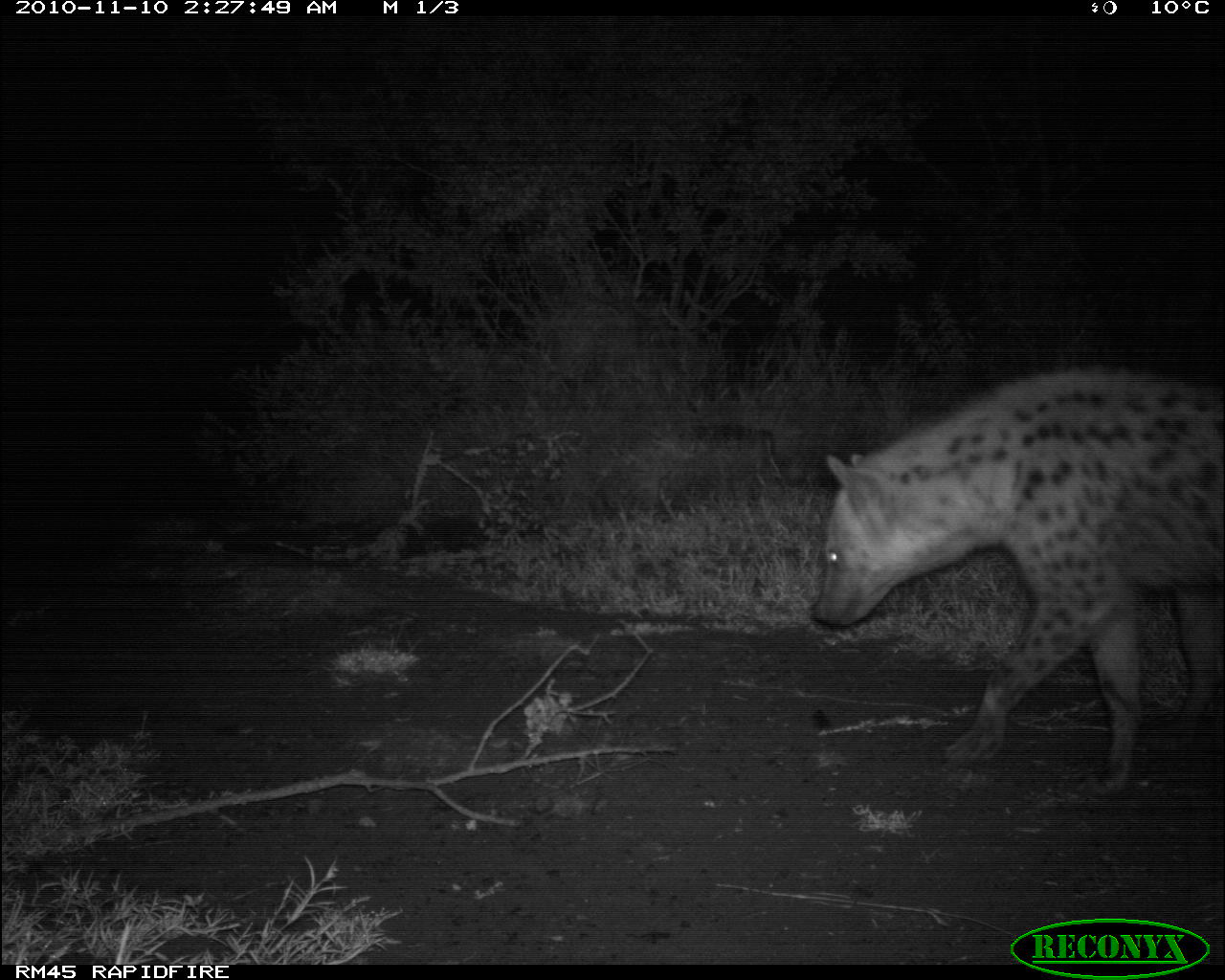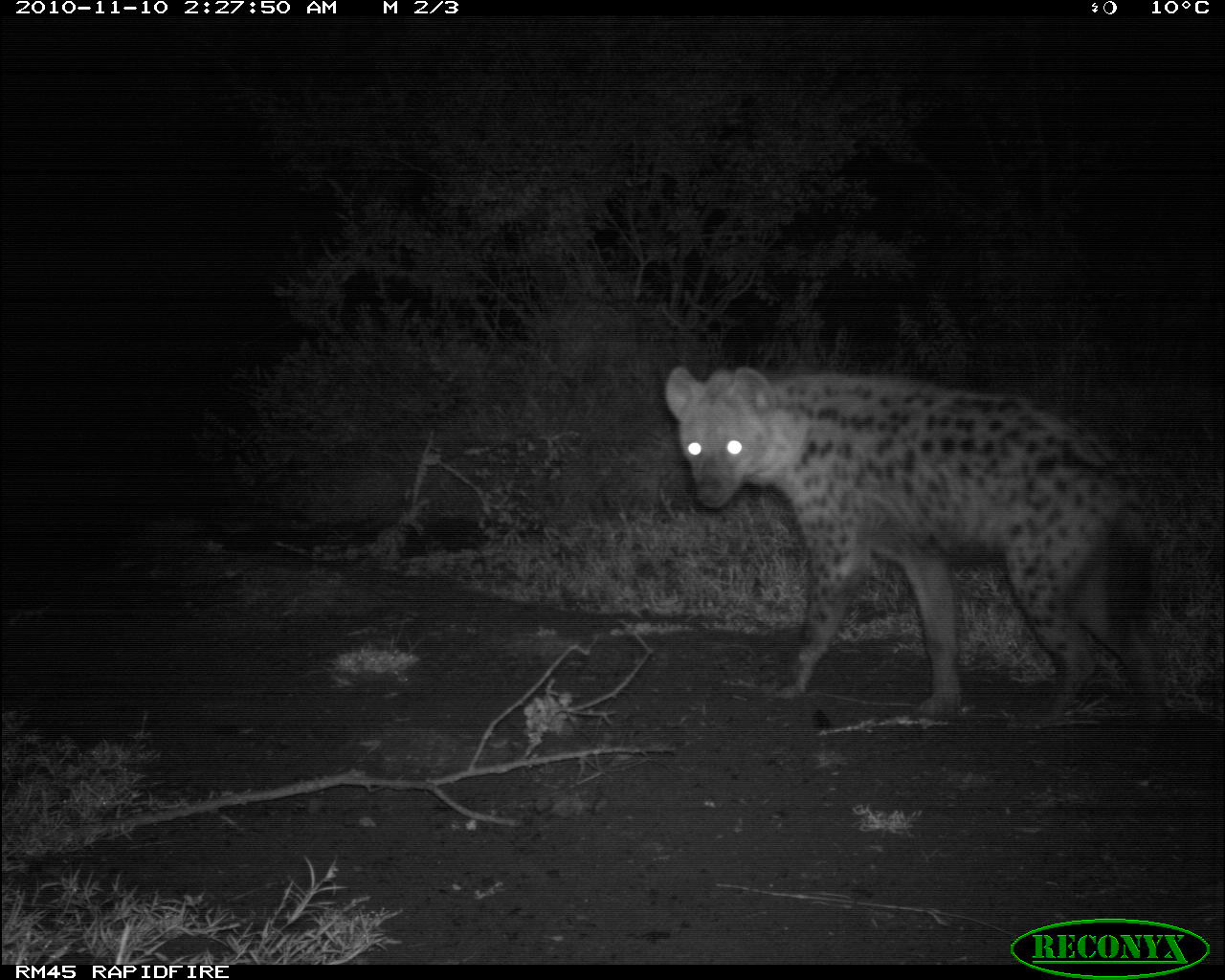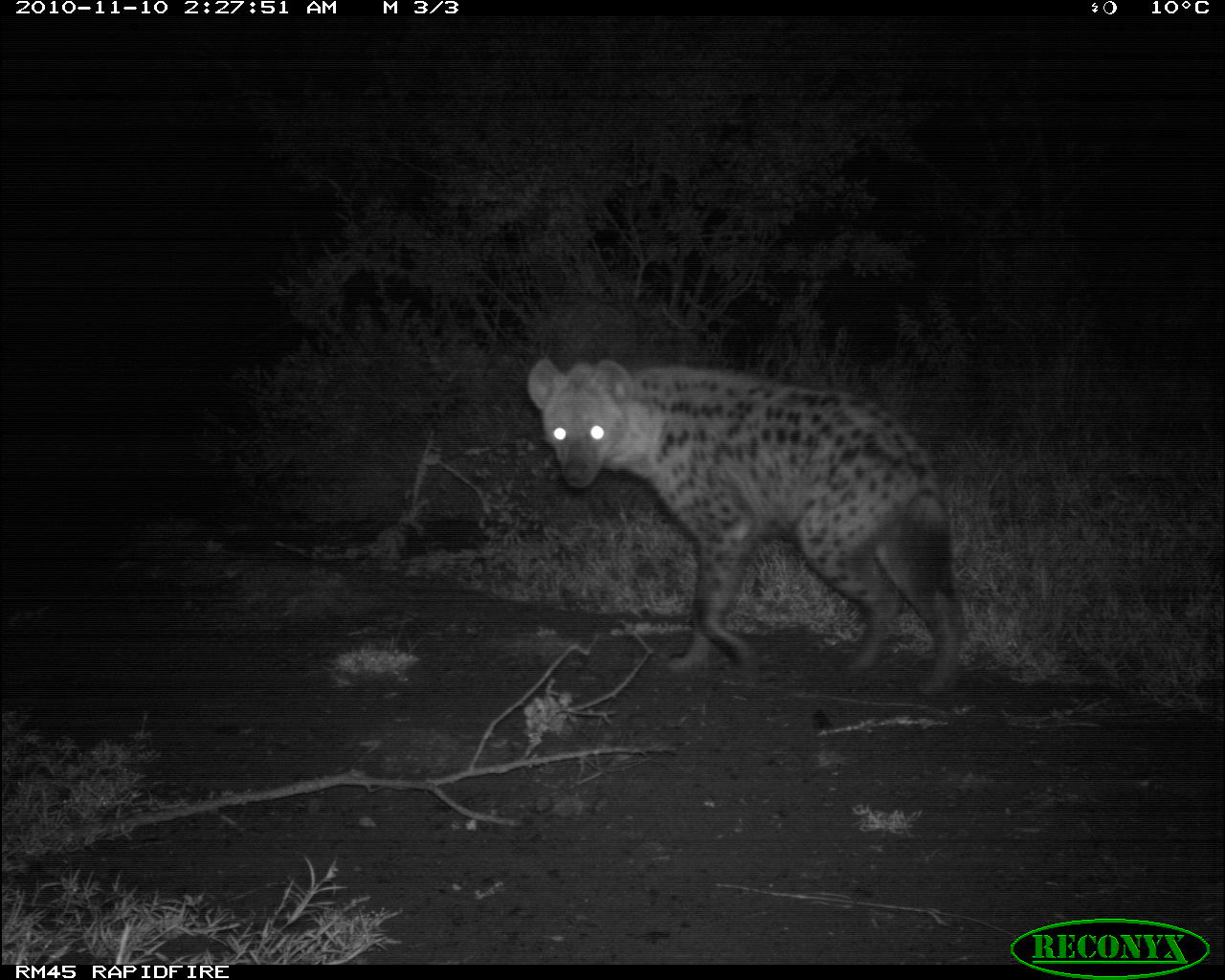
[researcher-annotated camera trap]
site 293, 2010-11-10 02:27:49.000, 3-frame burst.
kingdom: Animalia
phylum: Chordata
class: Mammalia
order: Carnivora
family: Hyaenidae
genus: Crocuta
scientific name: Crocuta crocuta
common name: spotted hyena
Crocuta crocuta (spotted hyena), count 1.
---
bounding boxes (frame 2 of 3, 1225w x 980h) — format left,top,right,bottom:
crocuta crocuta: 663,363,1175,728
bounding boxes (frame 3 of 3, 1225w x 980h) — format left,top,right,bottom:
crocuta crocuta: 525,354,971,696